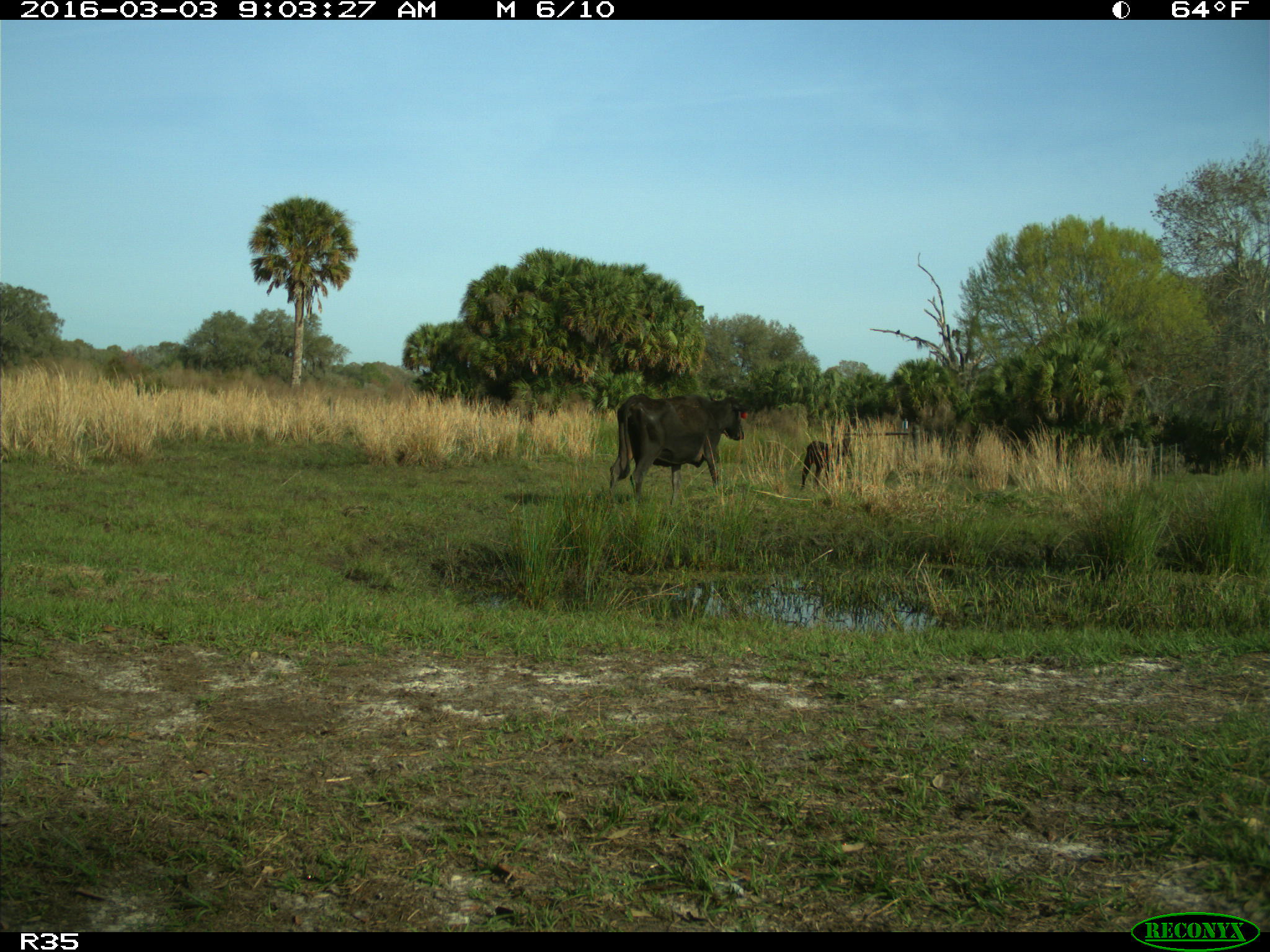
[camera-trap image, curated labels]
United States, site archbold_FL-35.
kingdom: Animalia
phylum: Chordata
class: Mammalia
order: Artiodactyla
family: Bovidae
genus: Bos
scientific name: Bos taurus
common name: domestic cow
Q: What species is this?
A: Bos taurus (domestic cow).